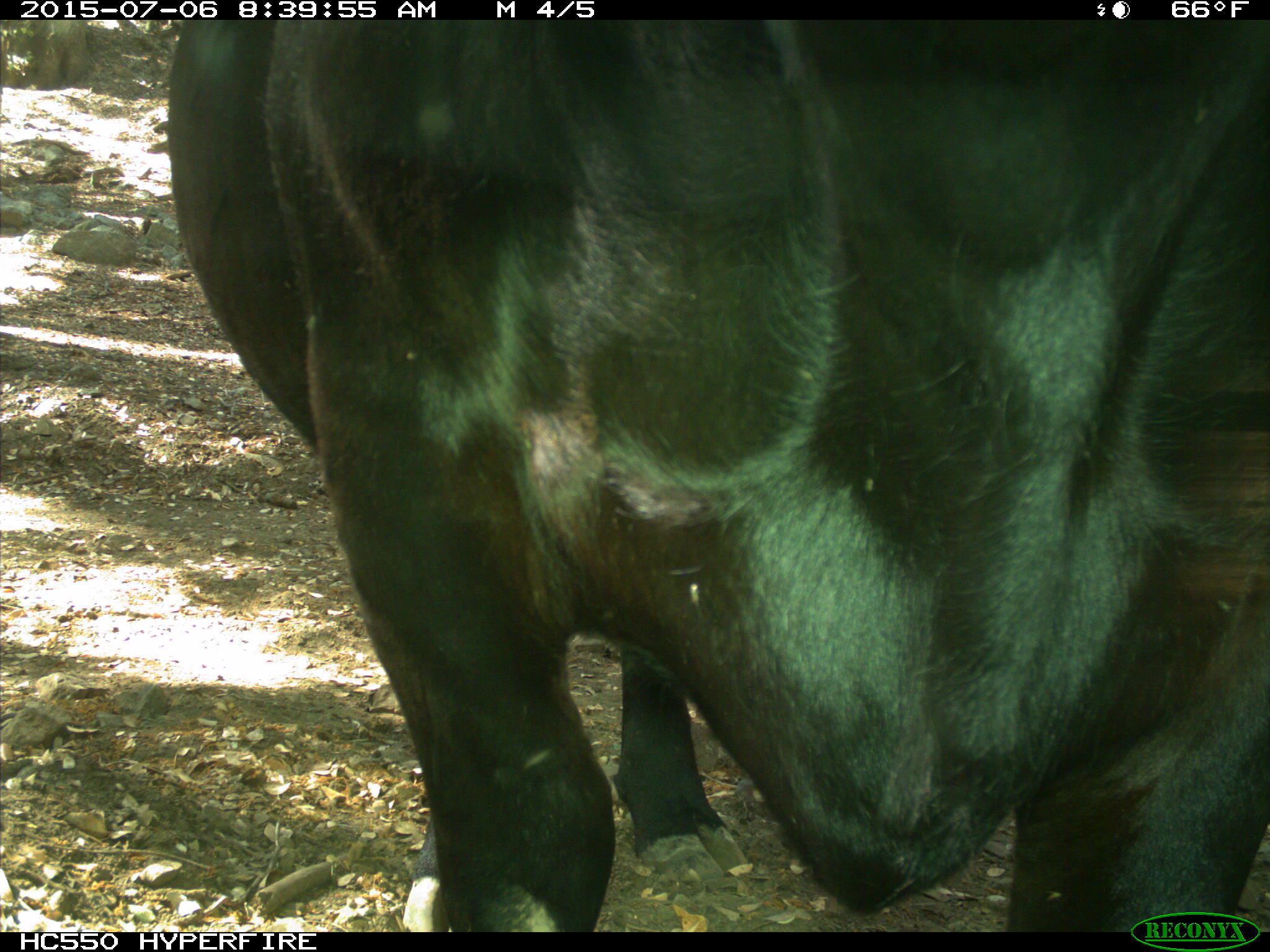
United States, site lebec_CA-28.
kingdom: Animalia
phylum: Chordata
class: Mammalia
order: Artiodactyla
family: Bovidae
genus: Bos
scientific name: Bos taurus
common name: domestic cow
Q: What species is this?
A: Bos taurus (domestic cow).